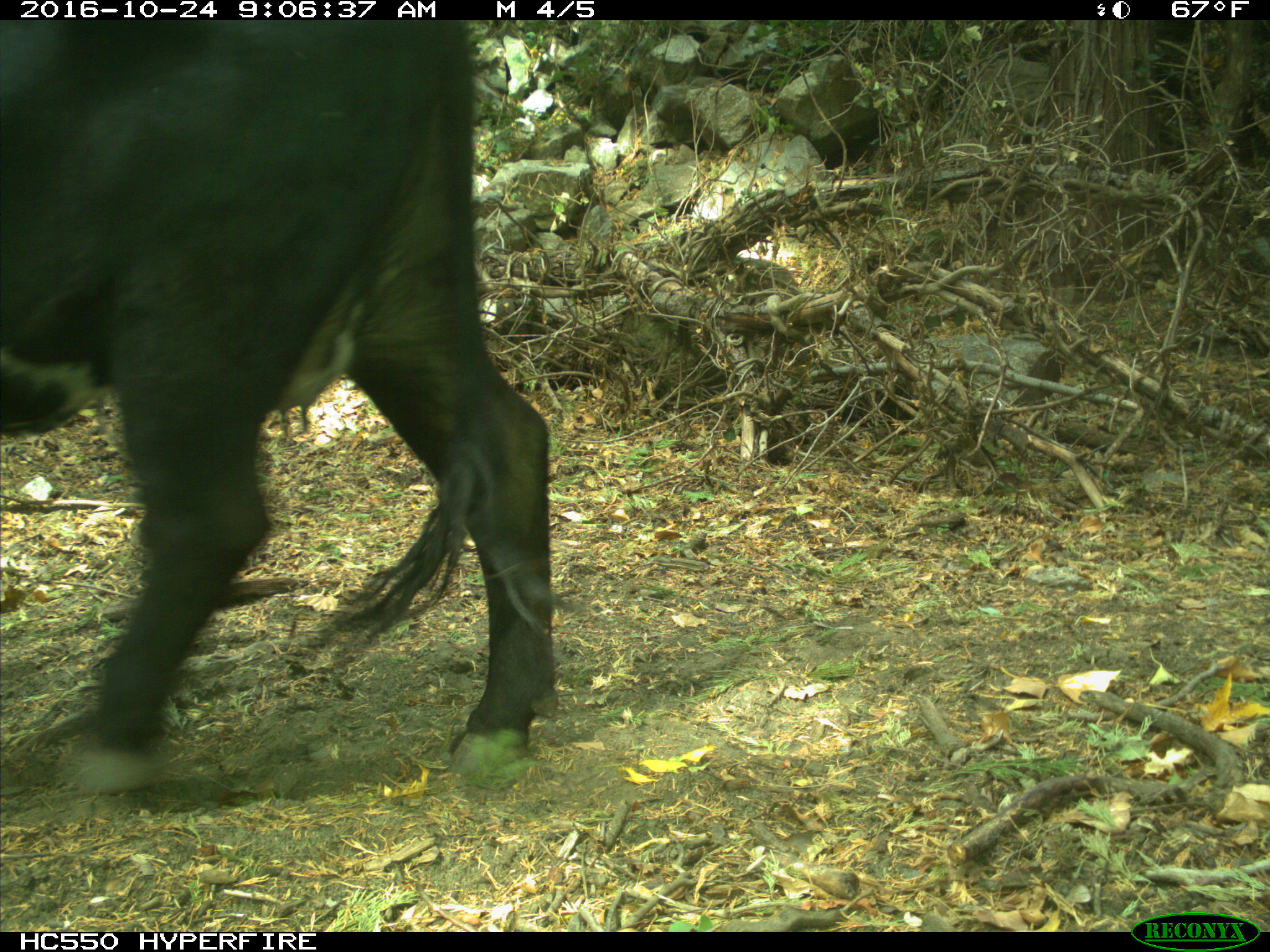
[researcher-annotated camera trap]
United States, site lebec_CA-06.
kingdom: Animalia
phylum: Chordata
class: Mammalia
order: Artiodactyla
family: Bovidae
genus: Bos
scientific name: Bos taurus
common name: domestic cow